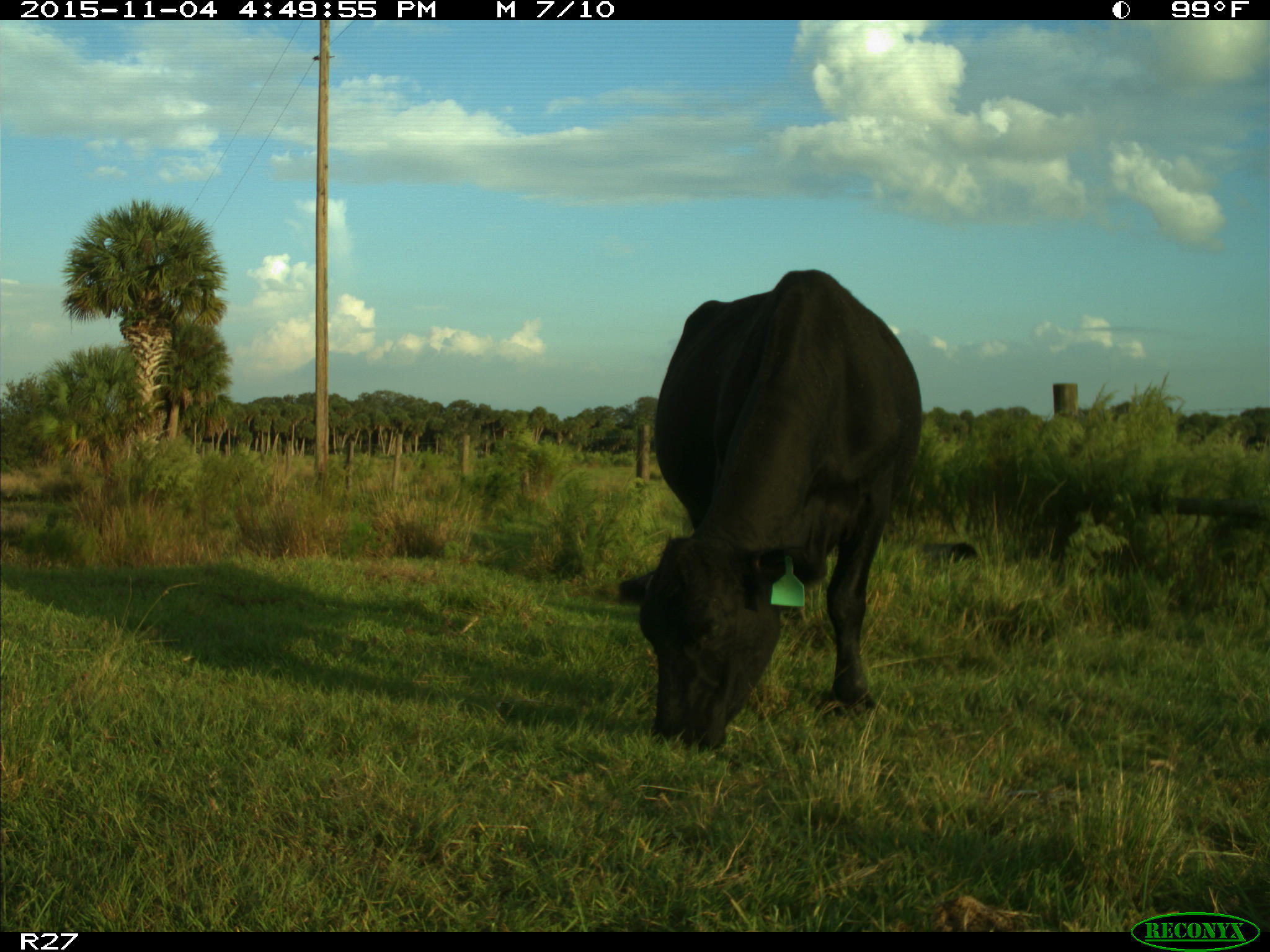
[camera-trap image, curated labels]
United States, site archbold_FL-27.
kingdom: Animalia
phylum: Chordata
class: Mammalia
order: Artiodactyla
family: Bovidae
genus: Bos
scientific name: Bos taurus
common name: domestic cow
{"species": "Bos taurus (domestic cow)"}